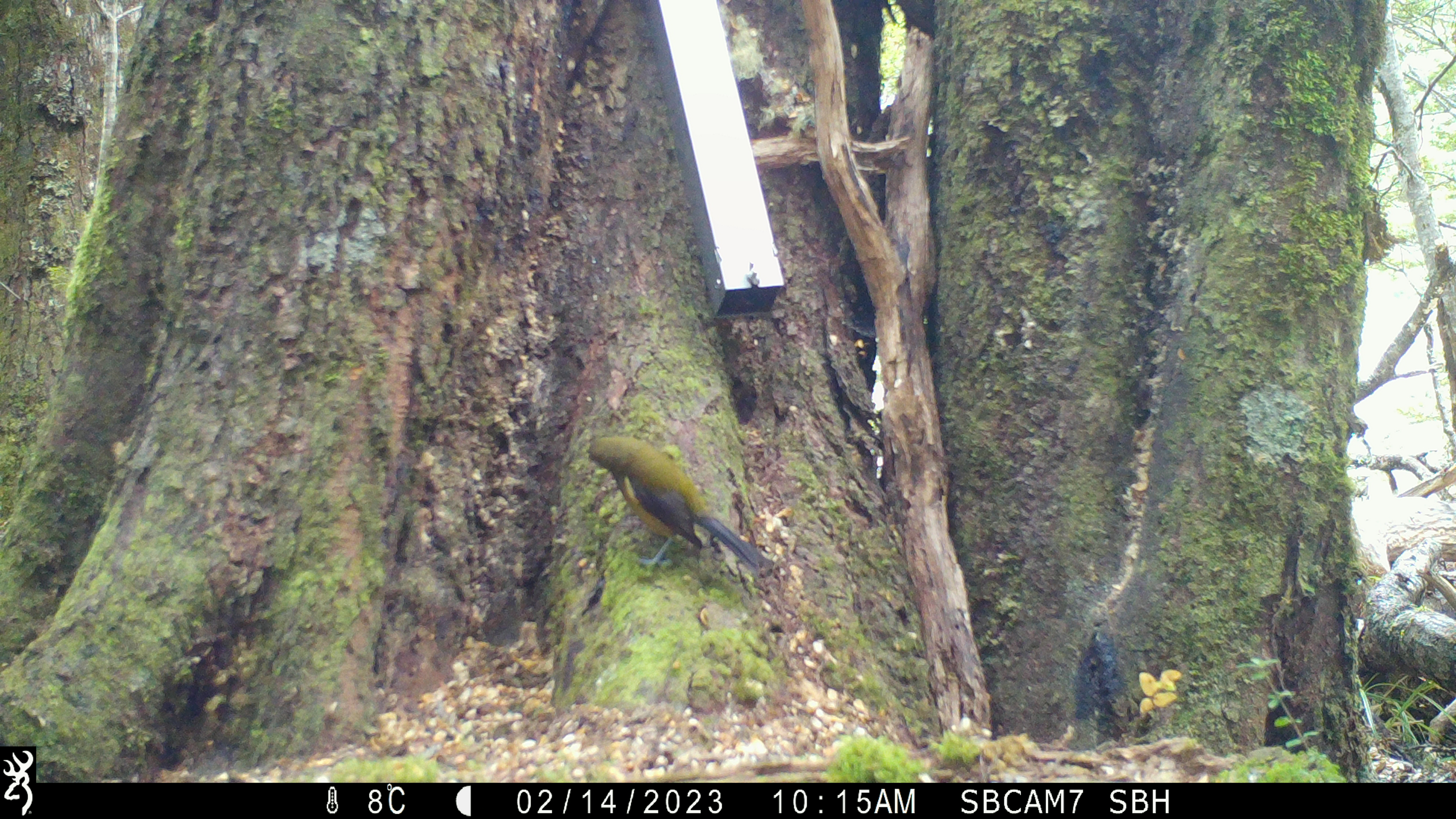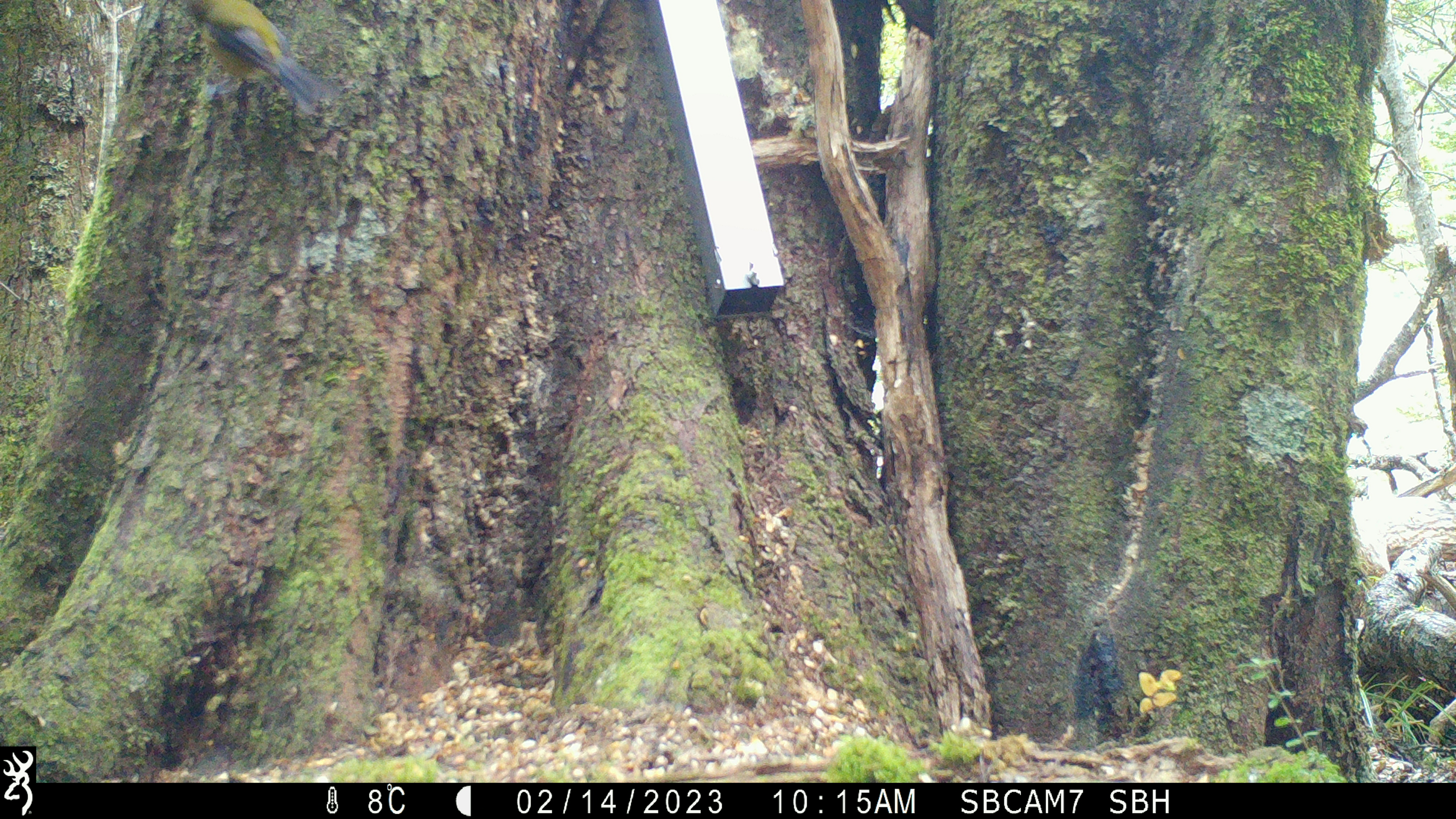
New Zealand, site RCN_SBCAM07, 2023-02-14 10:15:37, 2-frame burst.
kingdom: Animalia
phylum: Chordata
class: Aves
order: Passeriformes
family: Meliphagidae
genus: Anthornis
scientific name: Anthornis melanura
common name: new zealand bellbird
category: bellbird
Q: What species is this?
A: Bellbird (new zealand bellbird) (Anthornis melanura).